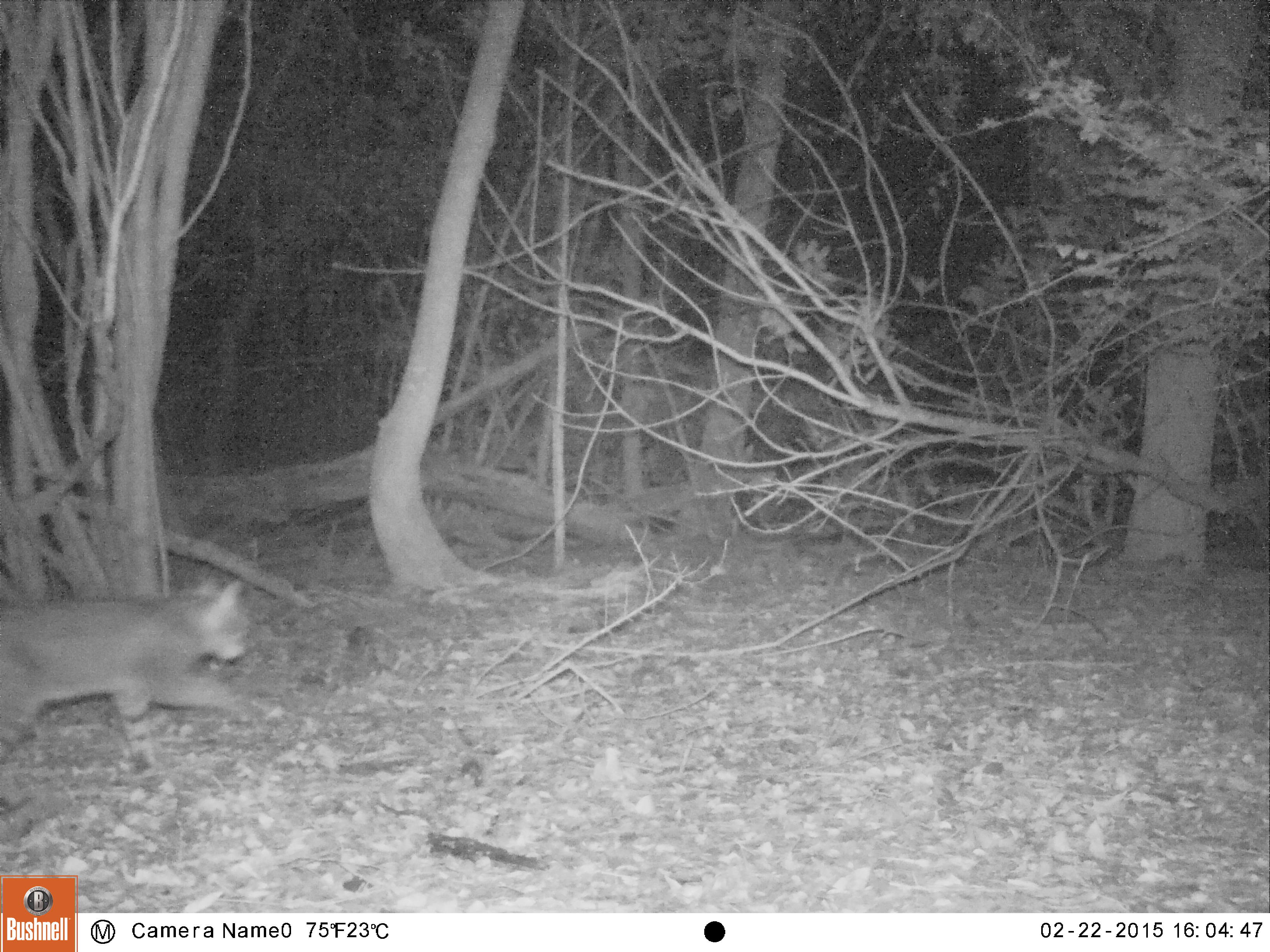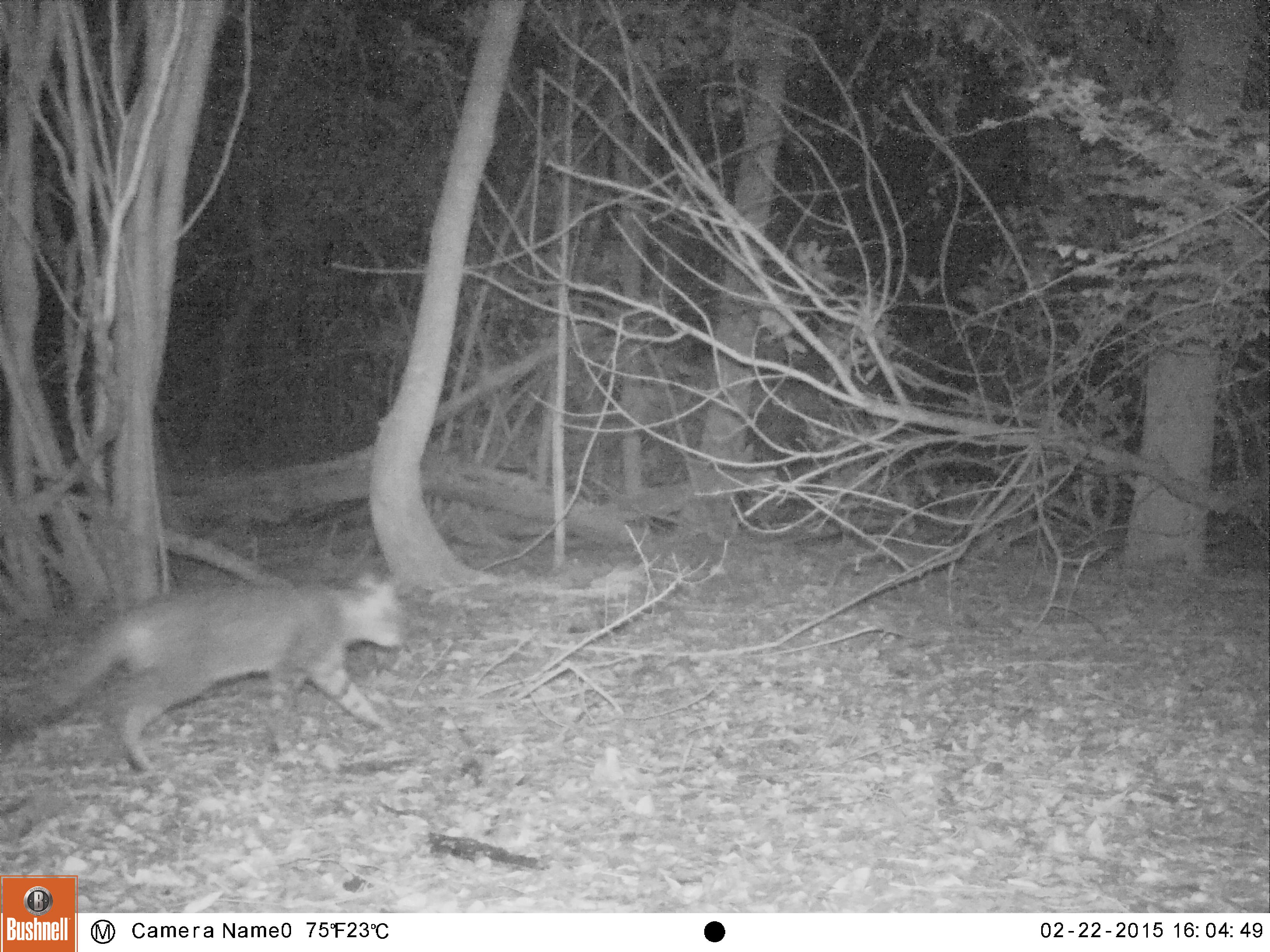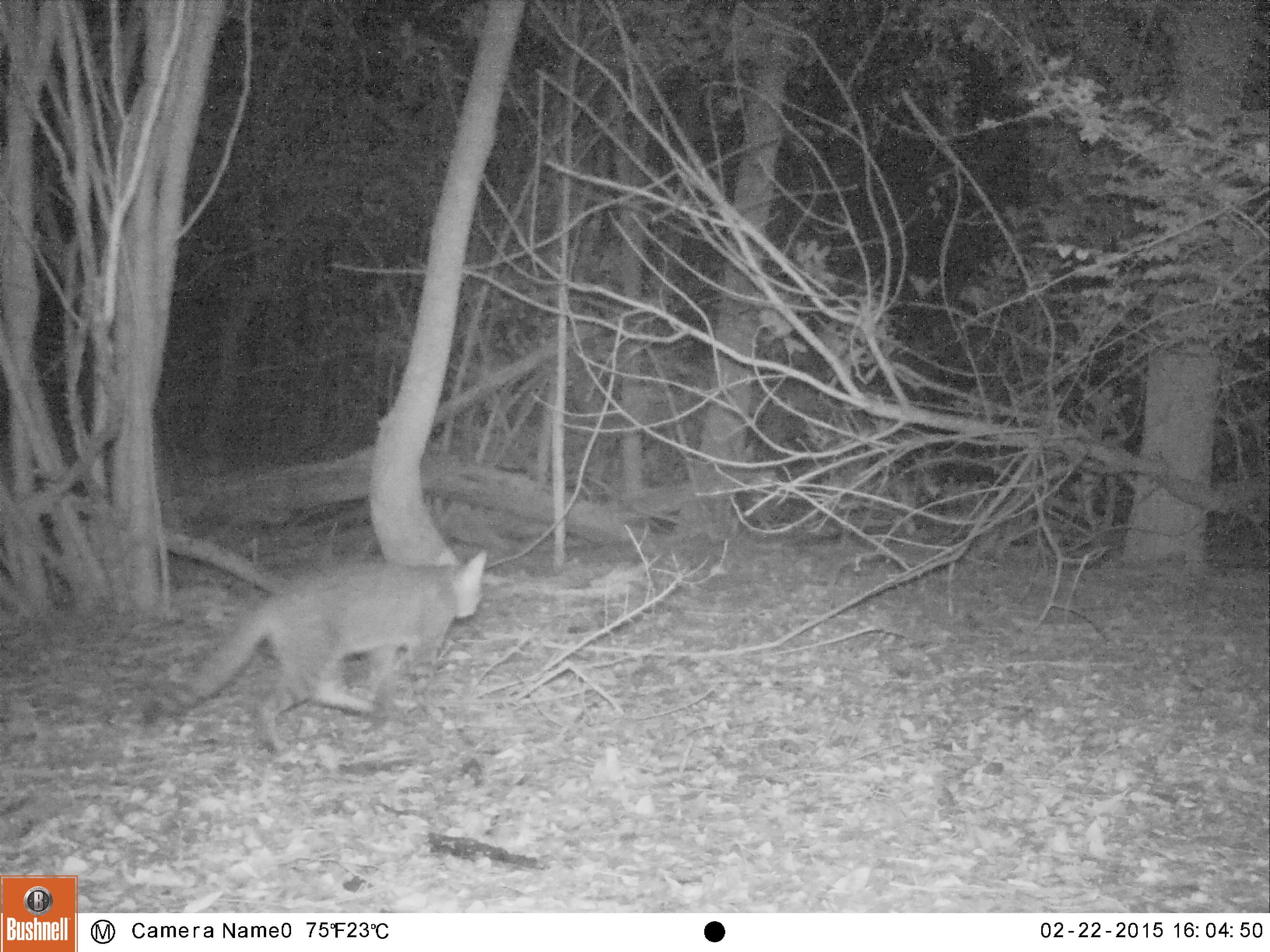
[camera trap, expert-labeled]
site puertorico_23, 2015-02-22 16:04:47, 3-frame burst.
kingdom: Animalia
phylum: Chordata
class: Mammalia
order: Carnivora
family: Felidae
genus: Felis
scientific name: Felis catus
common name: cat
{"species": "cat (Felis catus)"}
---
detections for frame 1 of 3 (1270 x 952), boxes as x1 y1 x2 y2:
cat: 1 577 251 779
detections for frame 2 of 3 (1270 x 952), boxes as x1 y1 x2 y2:
cat: 2 567 408 777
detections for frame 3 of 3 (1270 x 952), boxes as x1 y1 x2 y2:
cat: 152 548 490 744